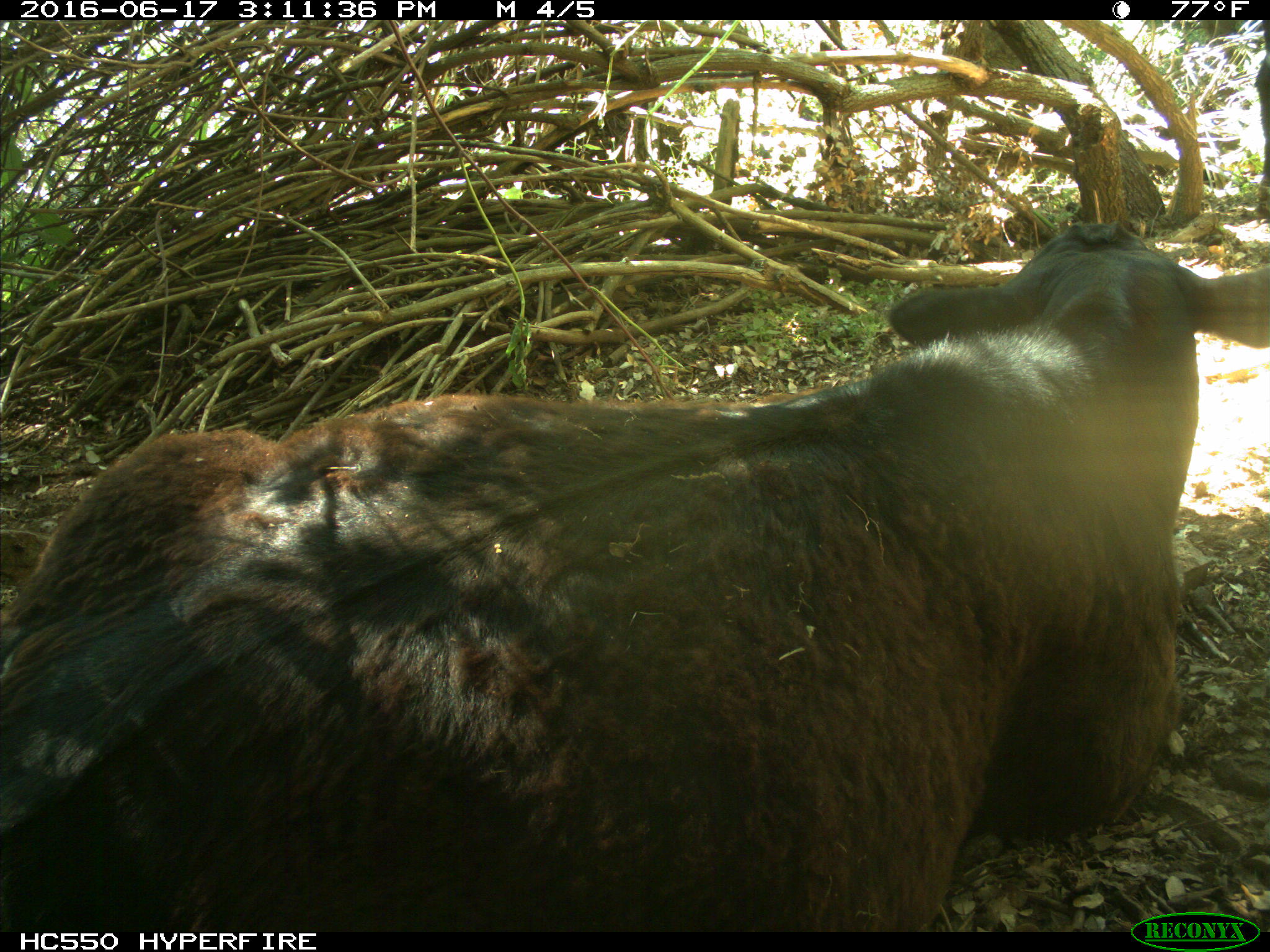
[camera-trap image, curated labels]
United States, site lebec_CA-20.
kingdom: Animalia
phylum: Chordata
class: Mammalia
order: Artiodactyla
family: Bovidae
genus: Bos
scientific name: Bos taurus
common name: domestic cow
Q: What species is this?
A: Bos taurus (domestic cow).